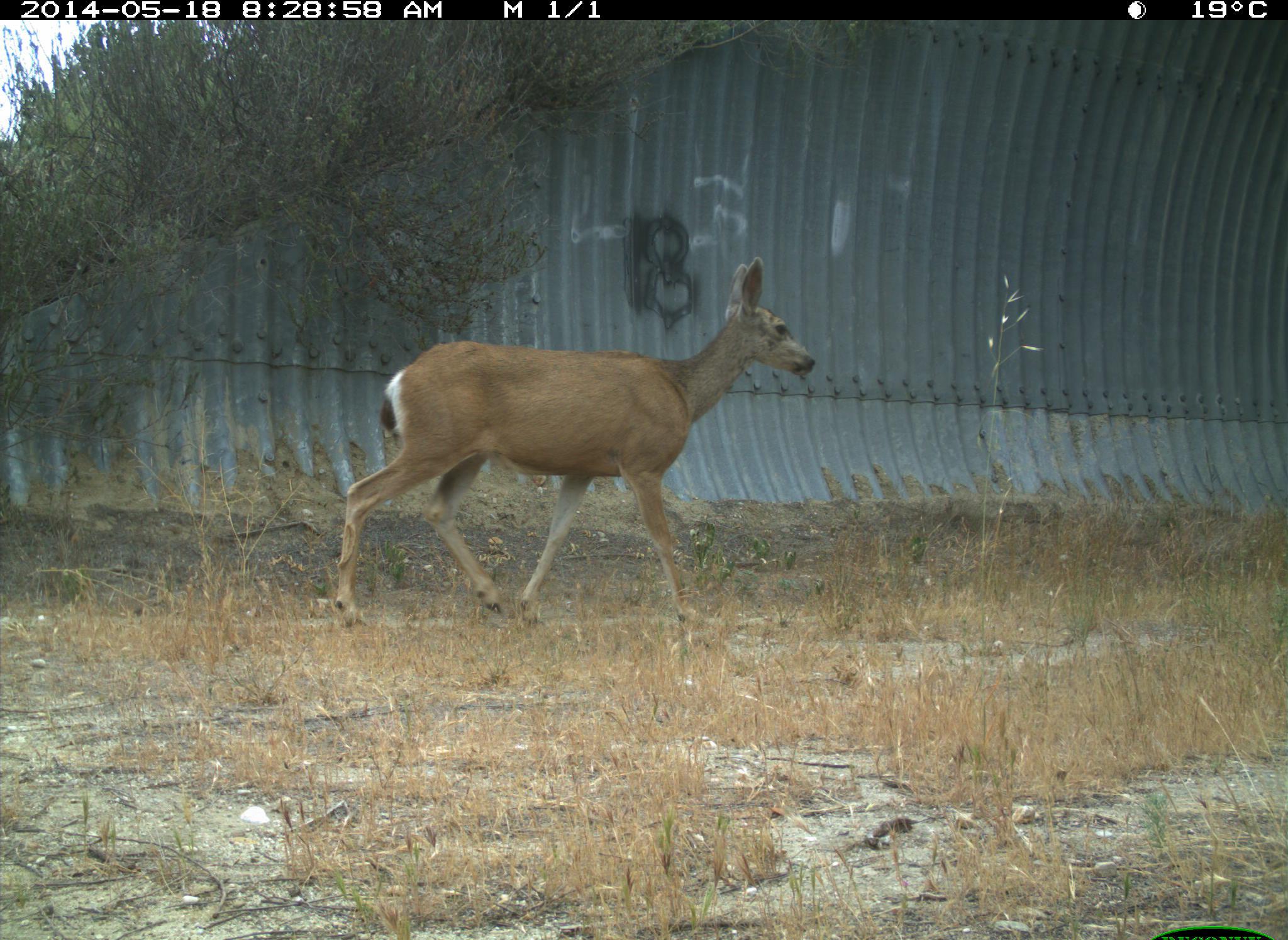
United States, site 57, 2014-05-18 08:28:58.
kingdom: Animalia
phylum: Chordata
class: Mammalia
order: Artiodactyla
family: Cervidae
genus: Odocoileus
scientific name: Odocoileus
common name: deer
Deer (Odocoileus).